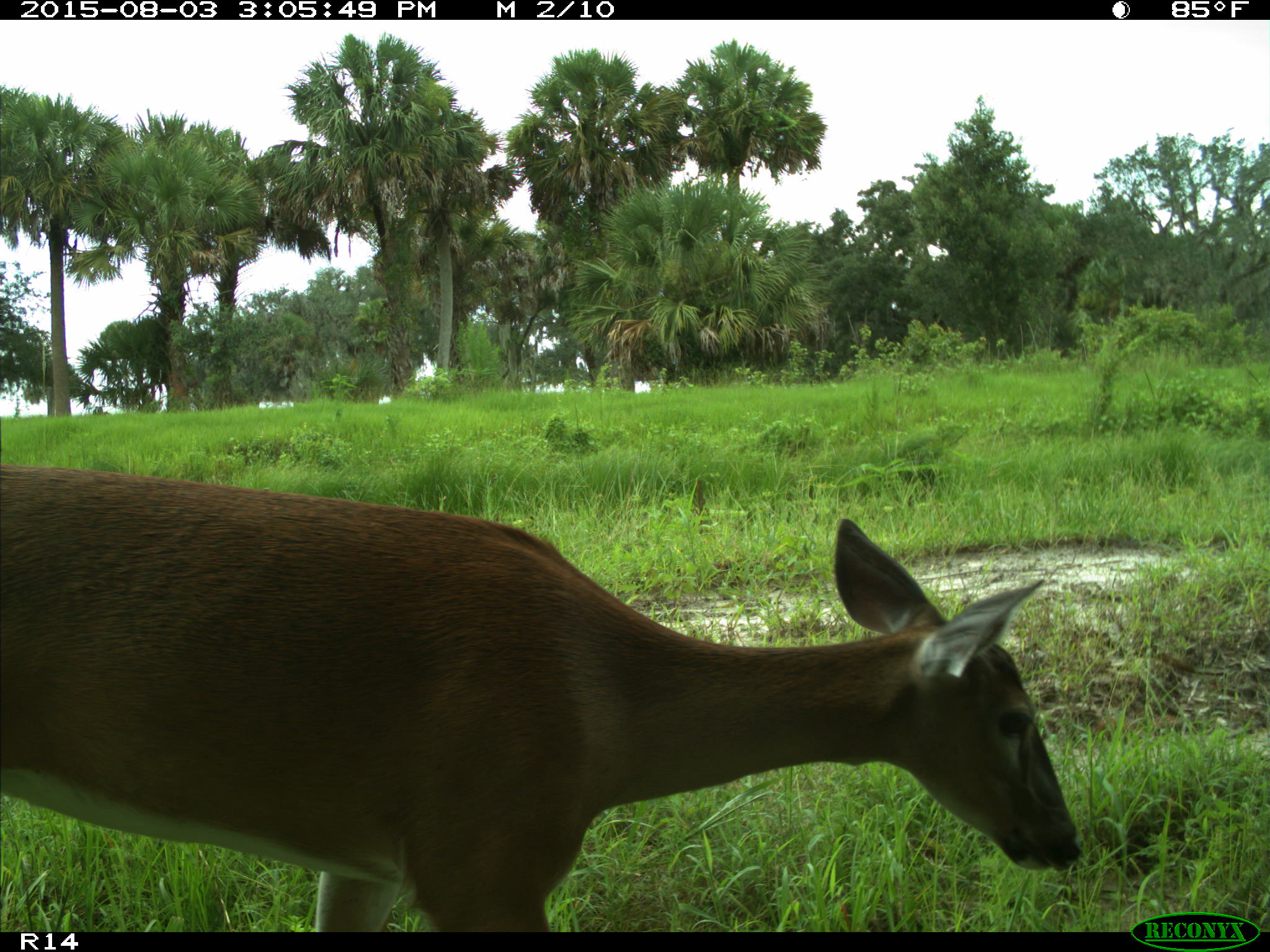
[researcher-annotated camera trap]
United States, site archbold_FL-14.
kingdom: Animalia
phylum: Chordata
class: Mammalia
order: Artiodactyla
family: Cervidae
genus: Odocoileus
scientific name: Odocoileus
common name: deer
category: unidentified deer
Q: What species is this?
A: Unidentified deer (deer) (Odocoileus).